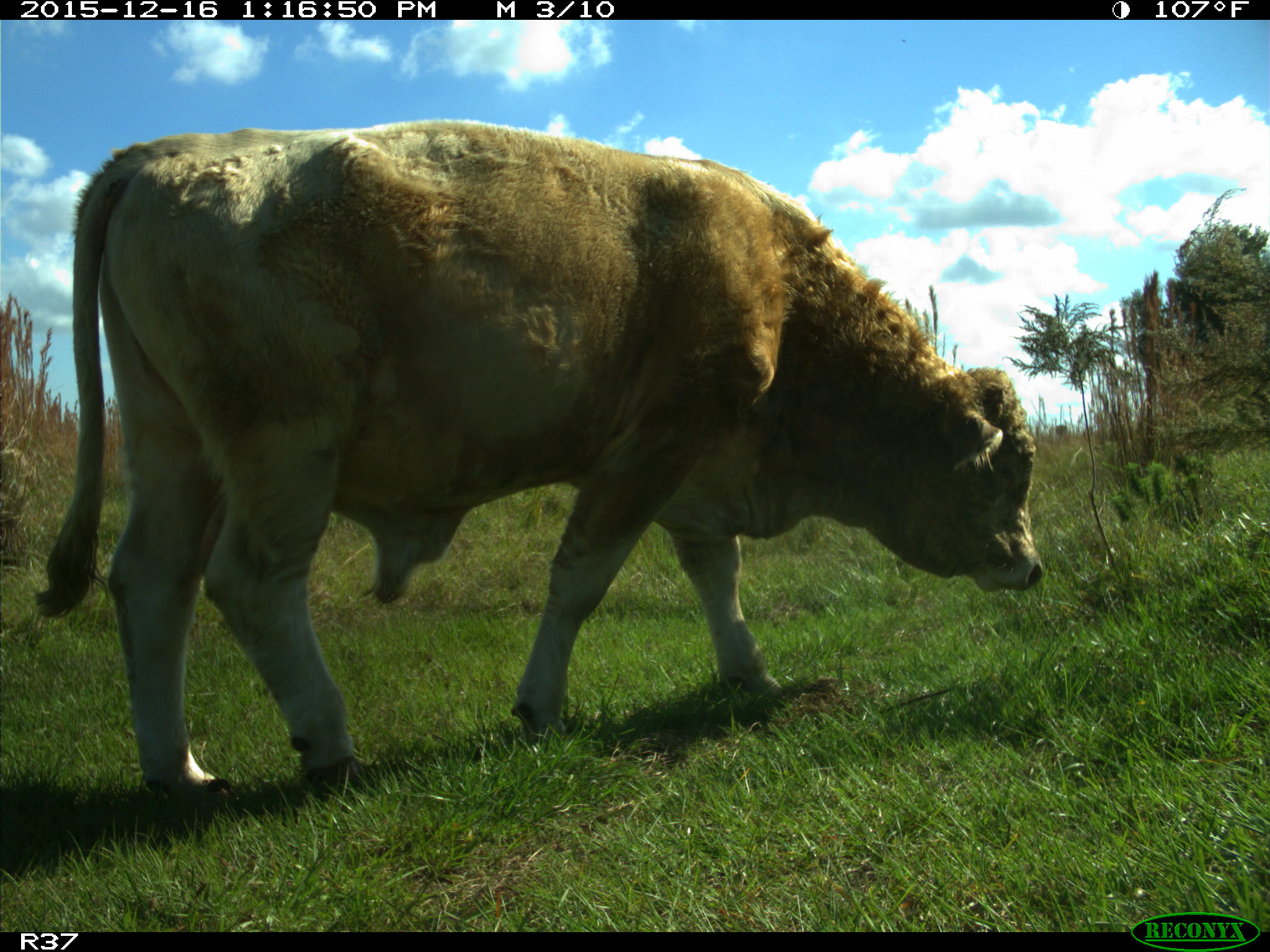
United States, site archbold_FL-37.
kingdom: Animalia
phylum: Chordata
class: Mammalia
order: Artiodactyla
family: Bovidae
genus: Bos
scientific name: Bos taurus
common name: domestic cow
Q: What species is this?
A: Bos taurus (domestic cow).